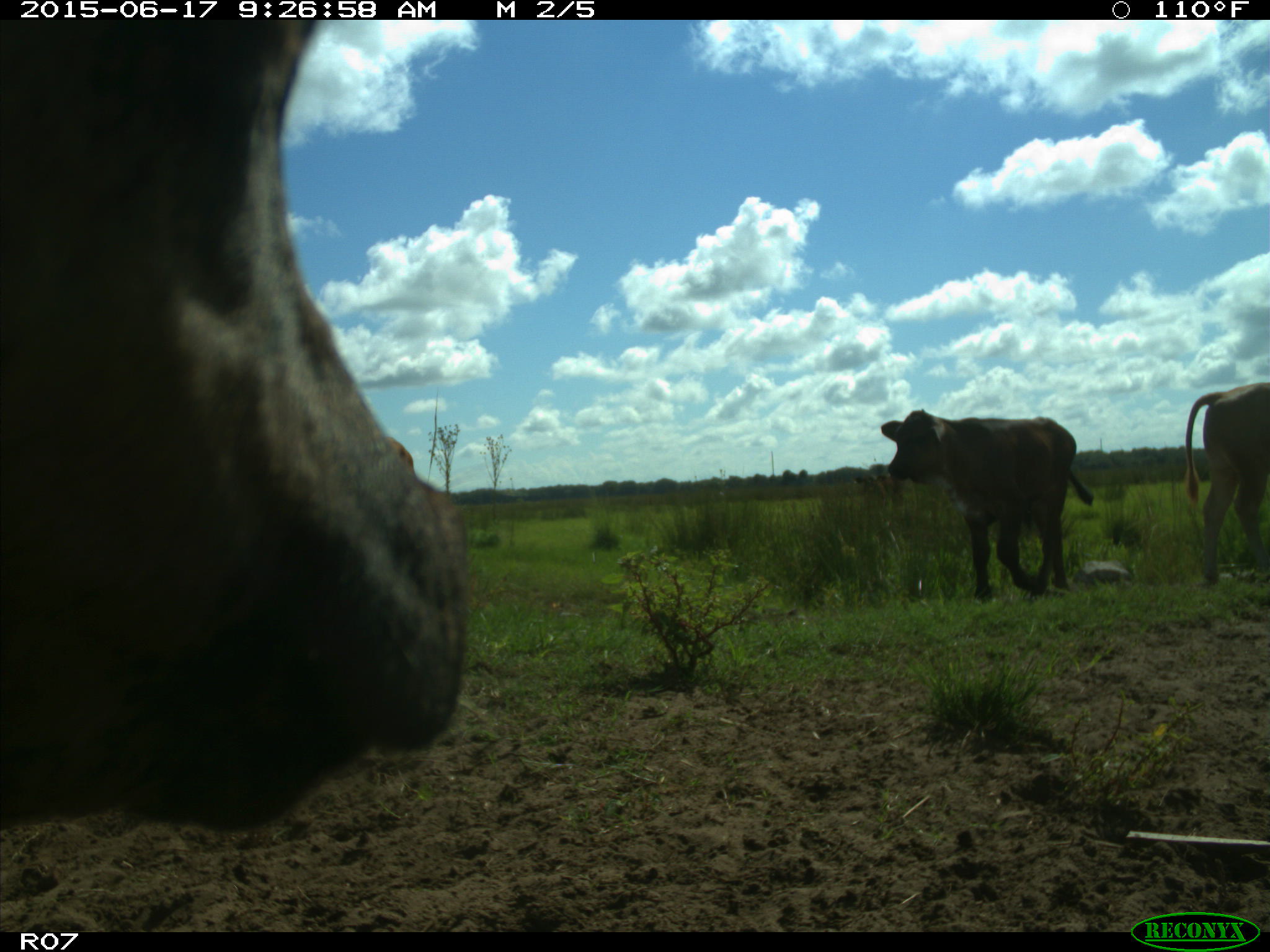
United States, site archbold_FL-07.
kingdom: Animalia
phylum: Chordata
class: Mammalia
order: Artiodactyla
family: Bovidae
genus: Bos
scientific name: Bos taurus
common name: domestic cow